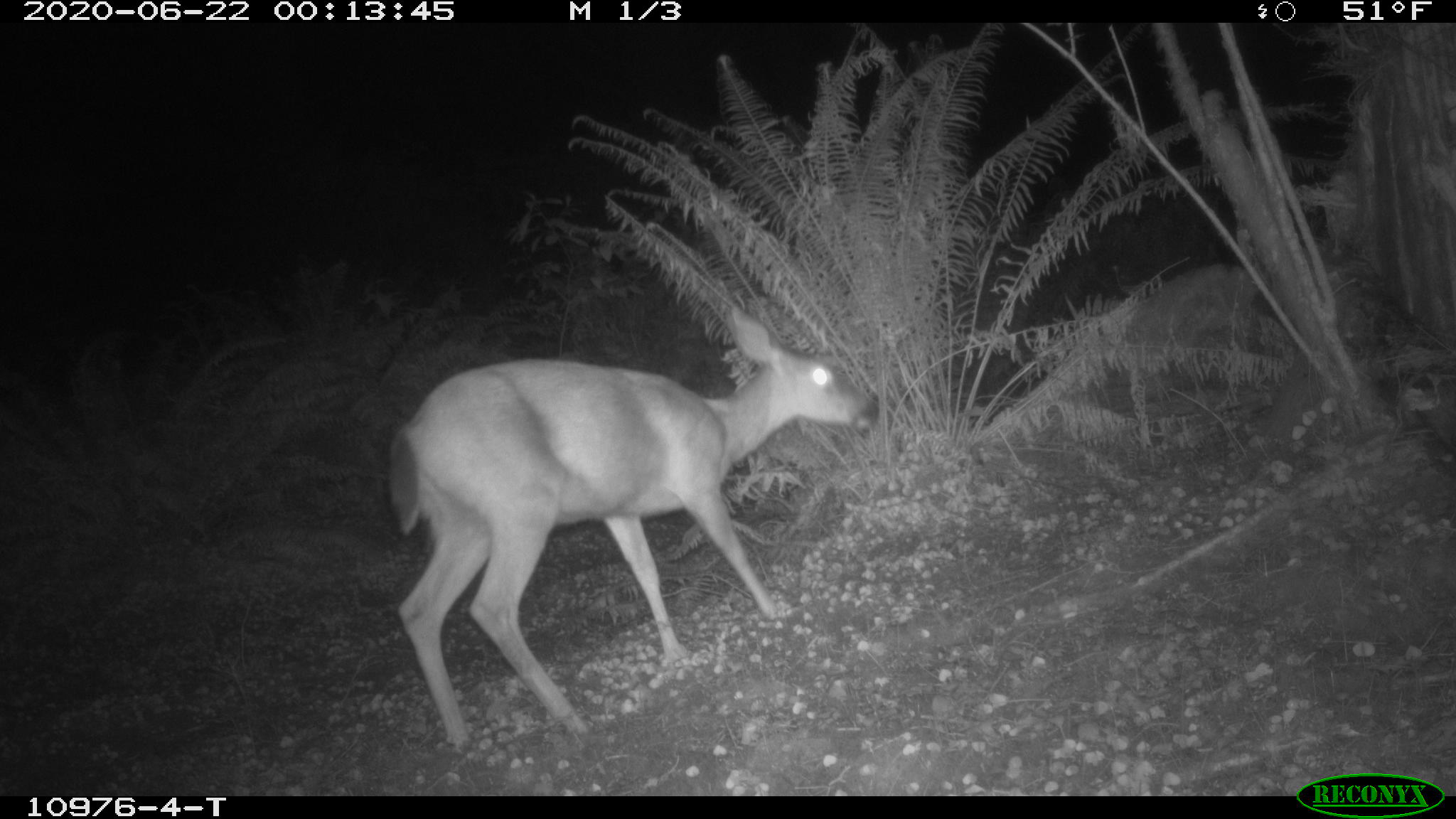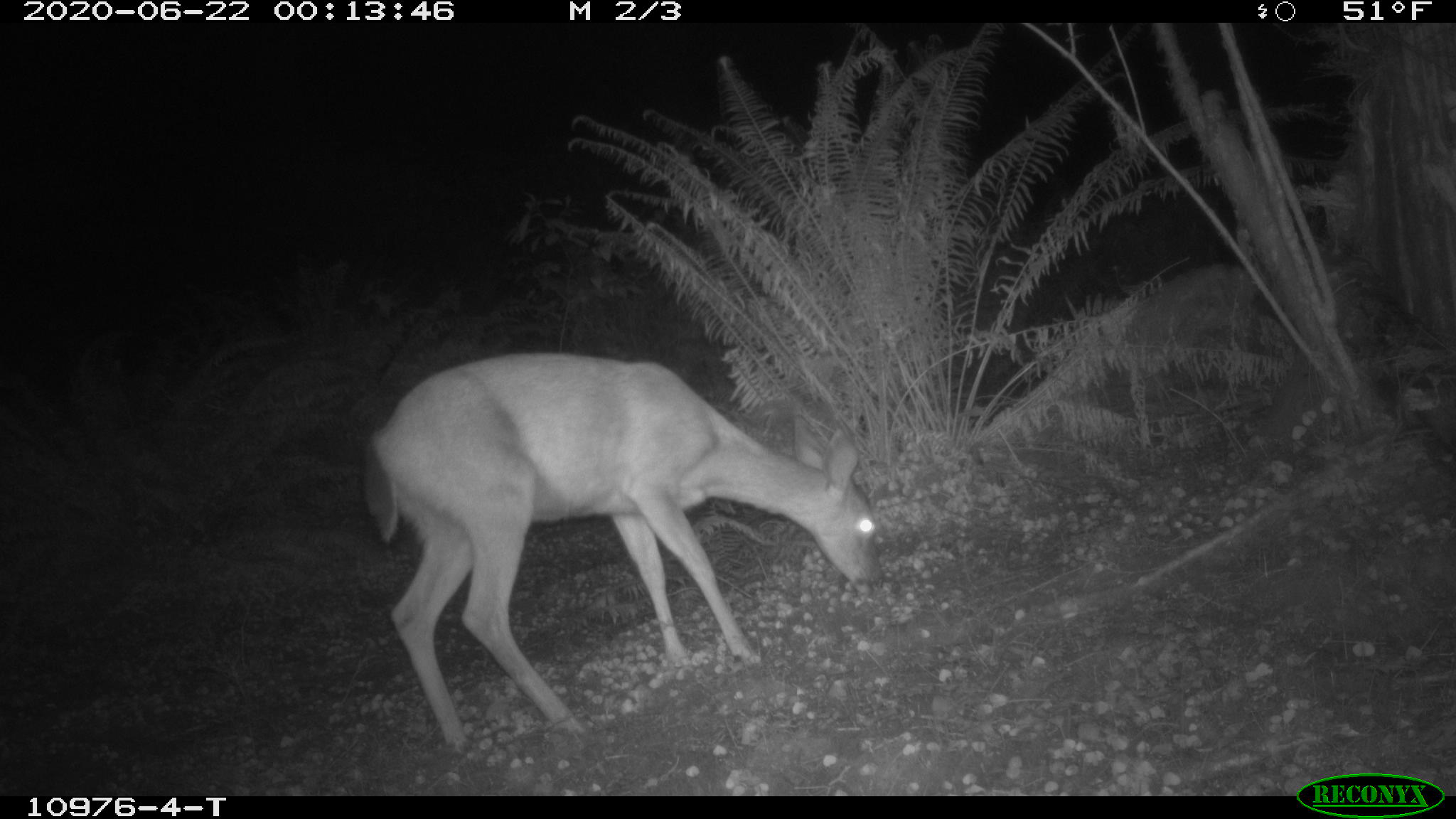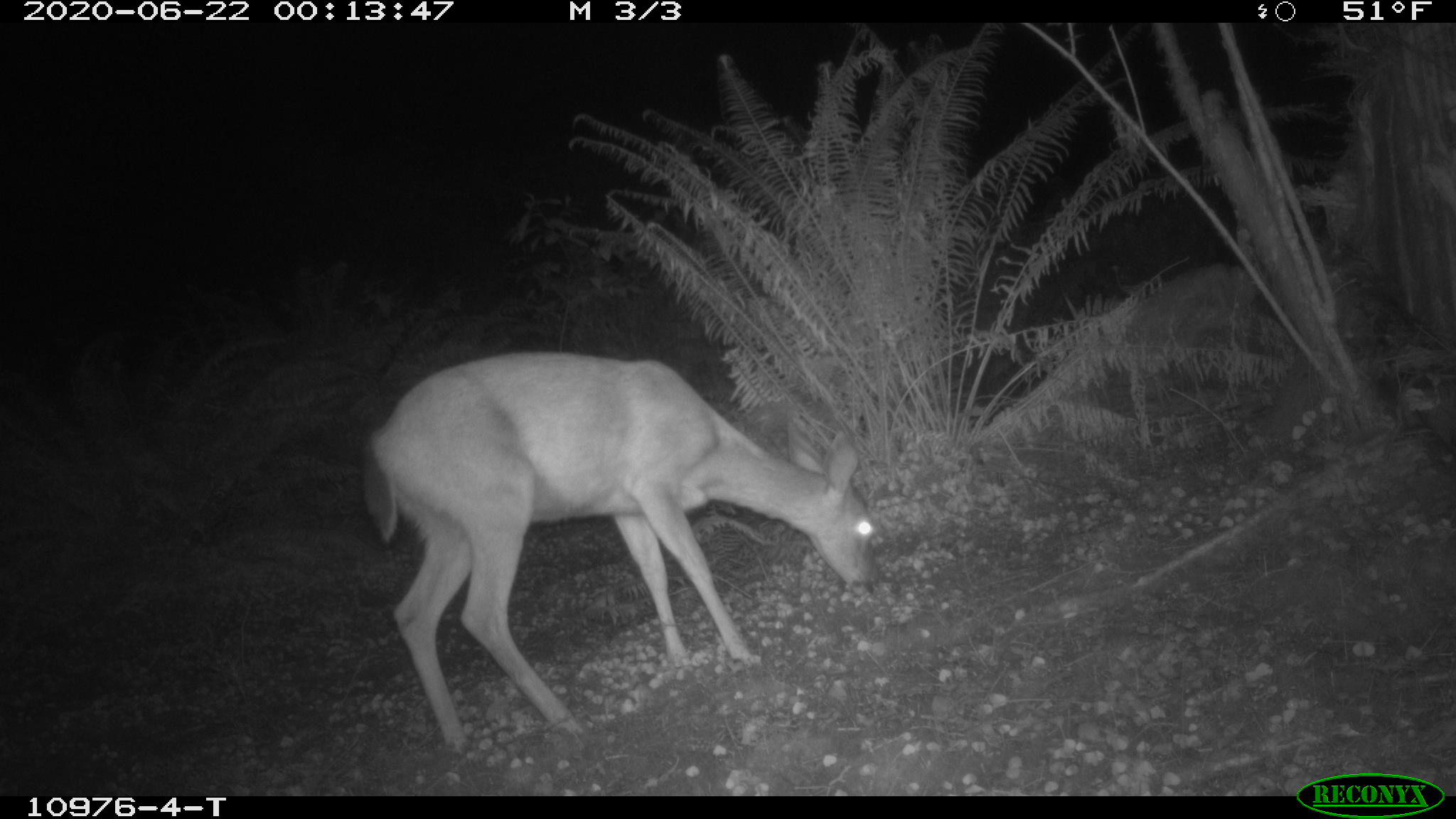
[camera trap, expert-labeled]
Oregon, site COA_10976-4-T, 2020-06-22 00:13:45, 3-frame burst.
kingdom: Animalia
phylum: Chordata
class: Mammalia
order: Artiodactyla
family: Cervidae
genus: Odocoileus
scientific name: Odocoileus hemionus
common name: black-tailed deer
Black-tailed deer (Odocoileus hemionus).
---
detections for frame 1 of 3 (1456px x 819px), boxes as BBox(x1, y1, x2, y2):
black-tailed deer: BBox(378, 294, 897, 761)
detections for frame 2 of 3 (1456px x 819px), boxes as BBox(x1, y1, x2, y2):
black-tailed deer: BBox(357, 347, 893, 763)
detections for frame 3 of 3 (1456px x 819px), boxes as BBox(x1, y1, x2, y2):
black-tailed deer: BBox(349, 346, 890, 753)